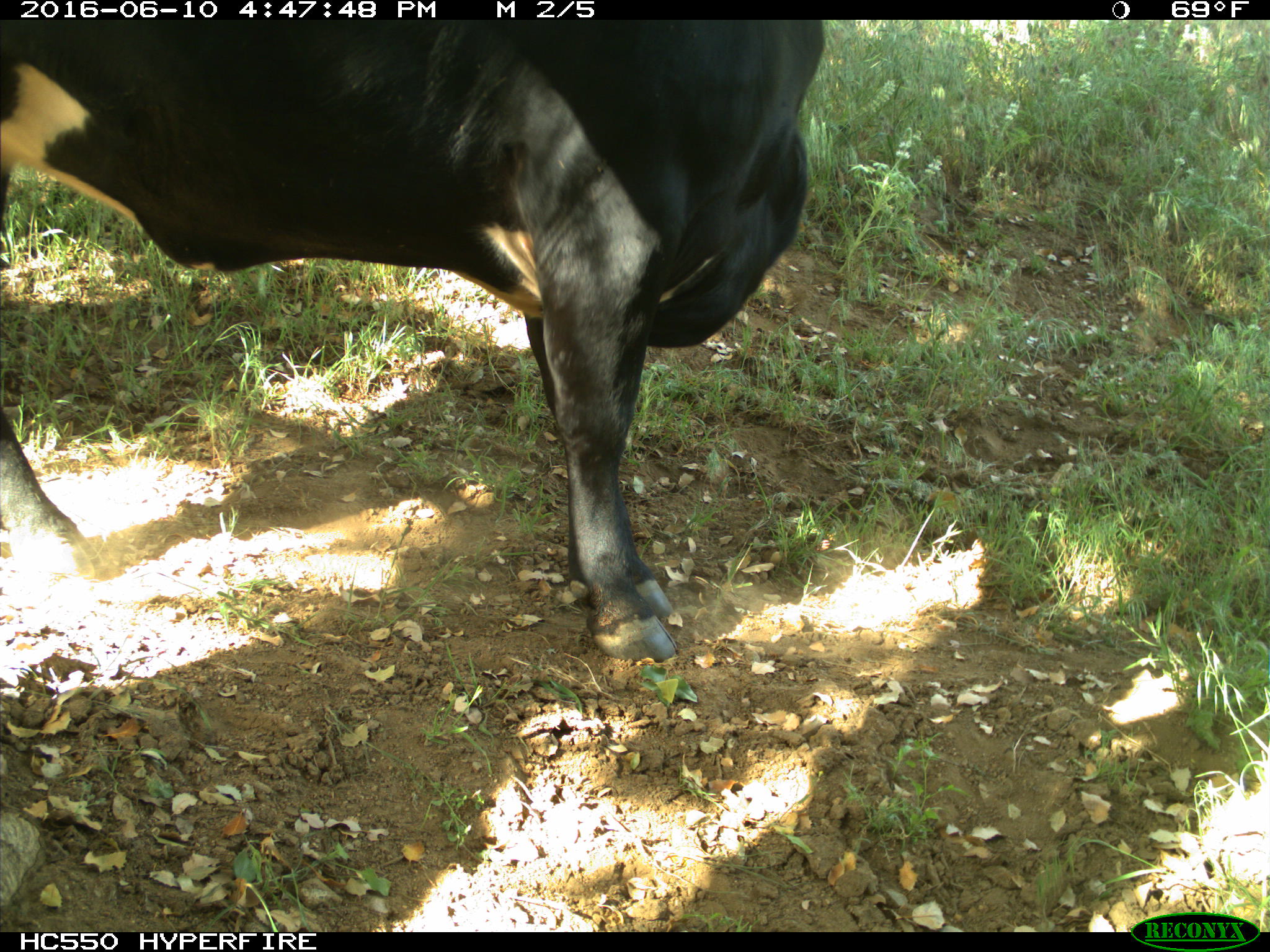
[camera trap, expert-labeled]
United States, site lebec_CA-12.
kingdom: Animalia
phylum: Chordata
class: Mammalia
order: Artiodactyla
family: Bovidae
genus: Bos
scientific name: Bos taurus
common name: domestic cow